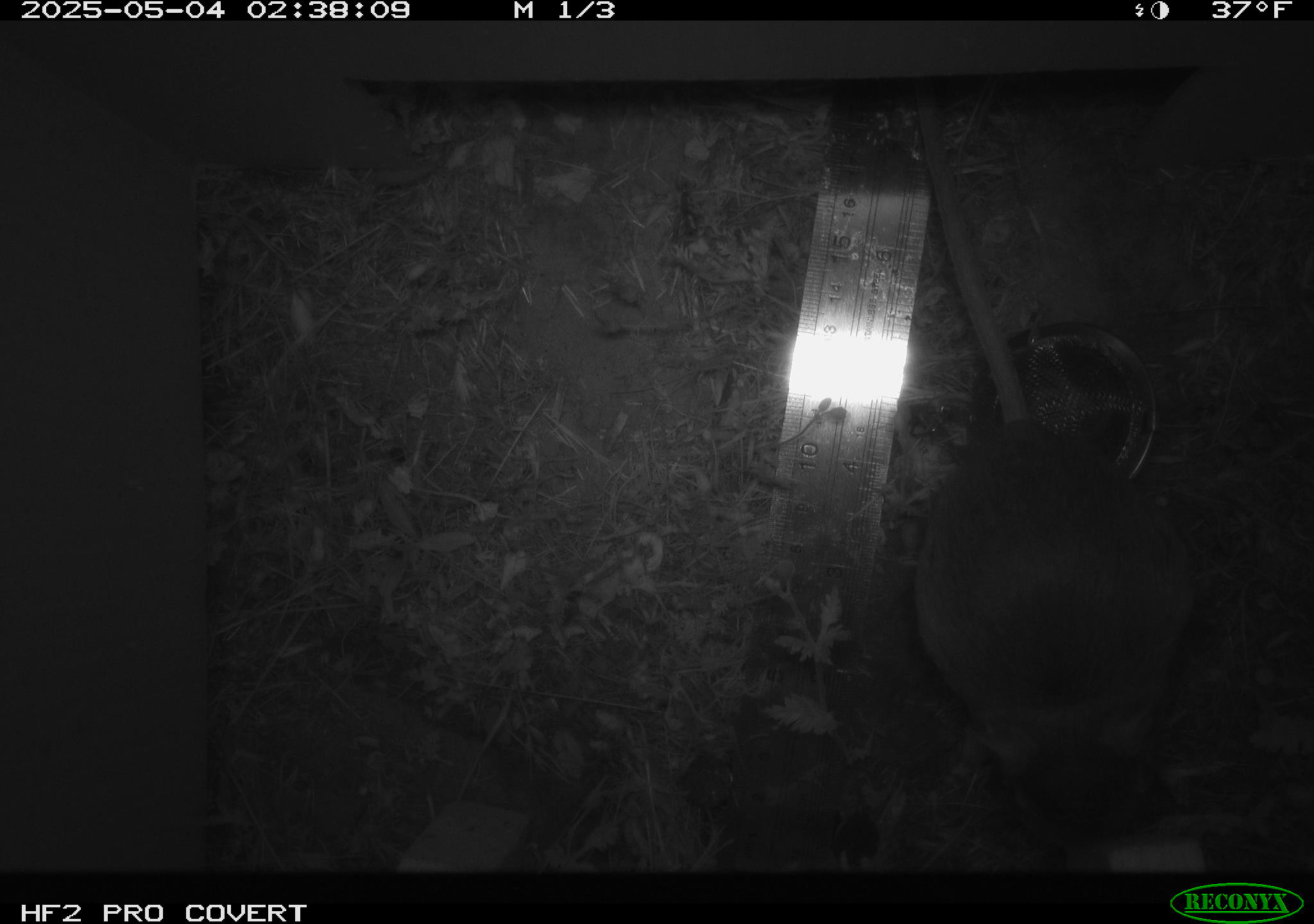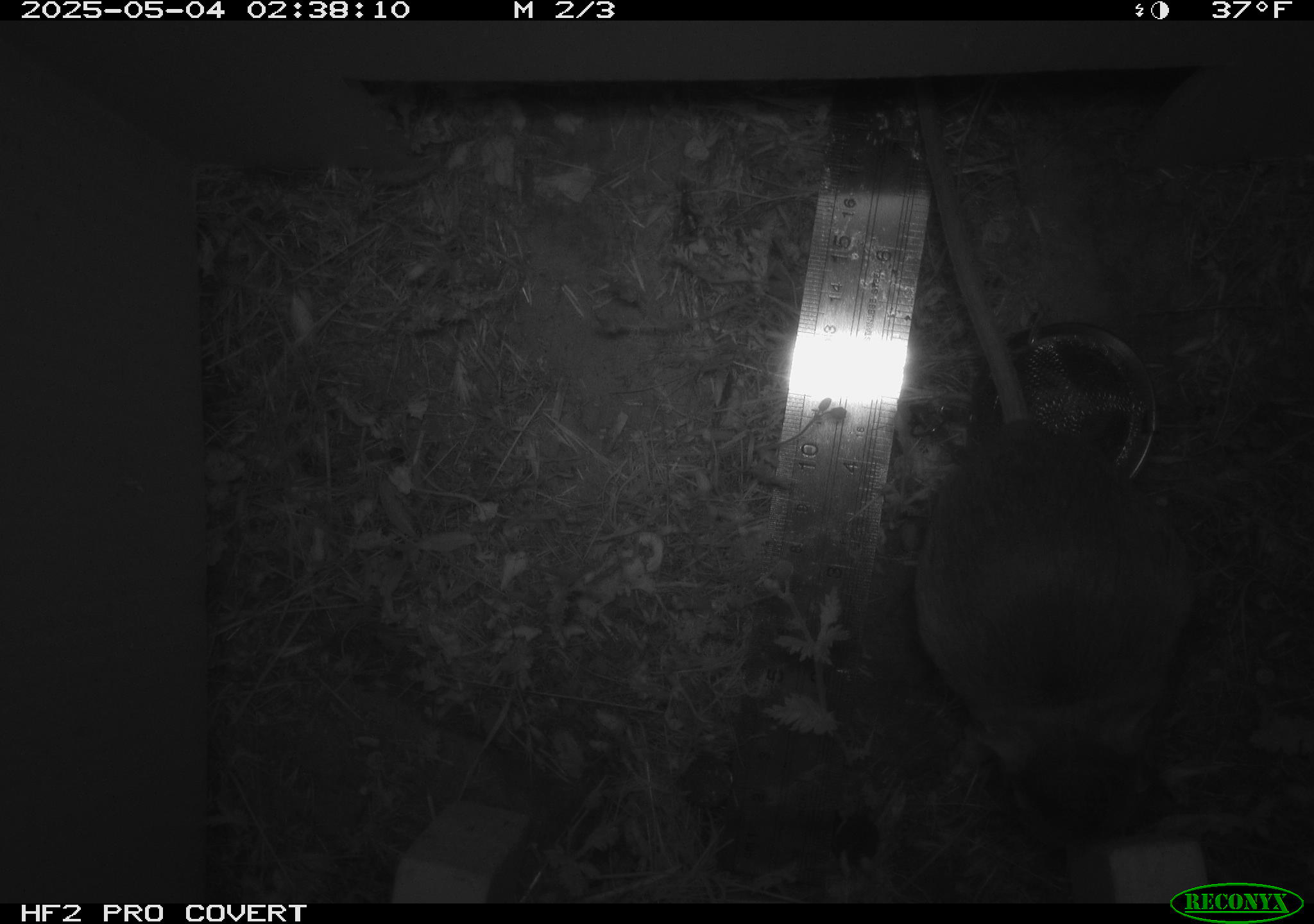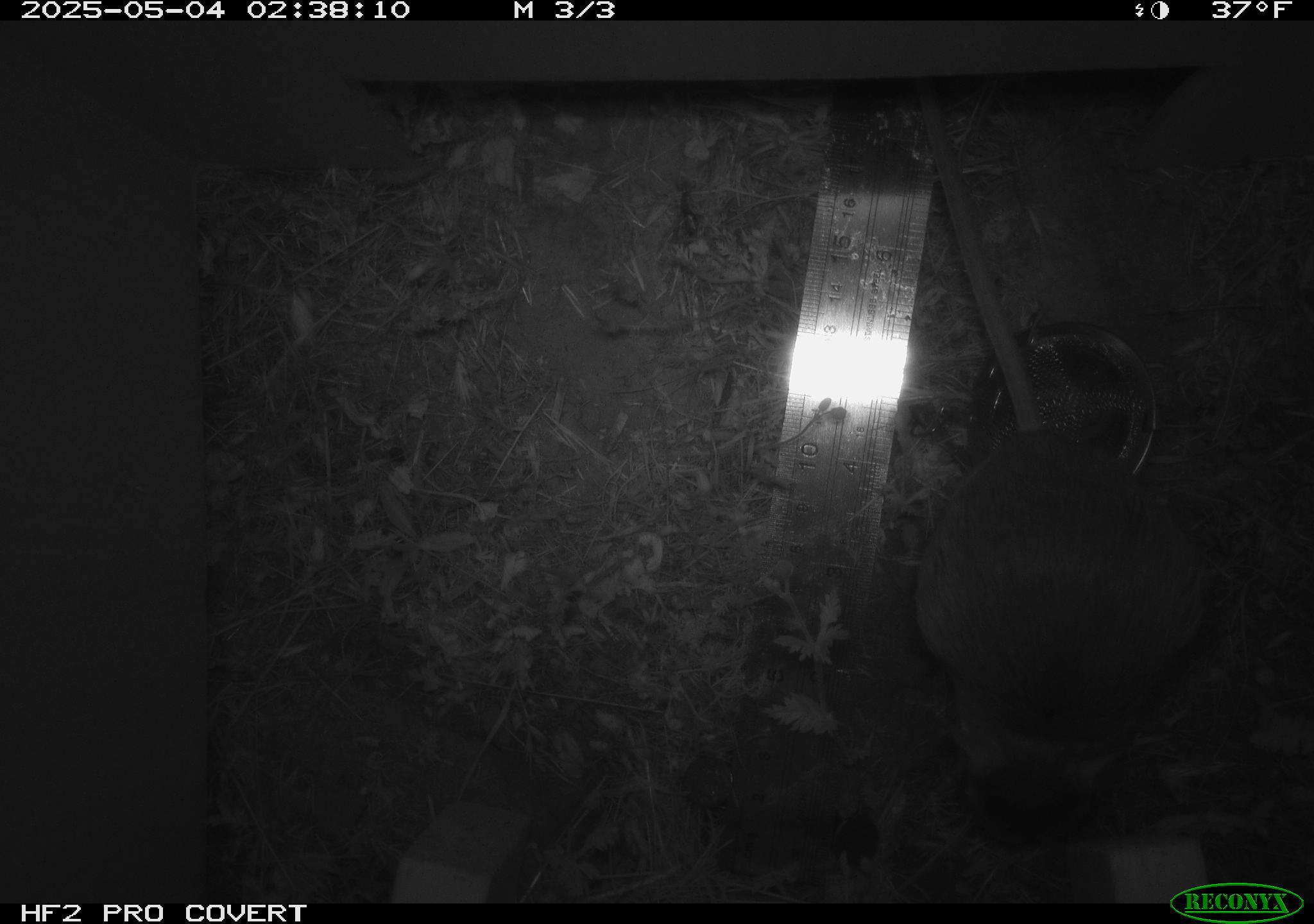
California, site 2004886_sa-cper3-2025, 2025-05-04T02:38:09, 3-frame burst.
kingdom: Animalia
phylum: Chordata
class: Mammalia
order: Rodentia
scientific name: Rodentia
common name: rodent